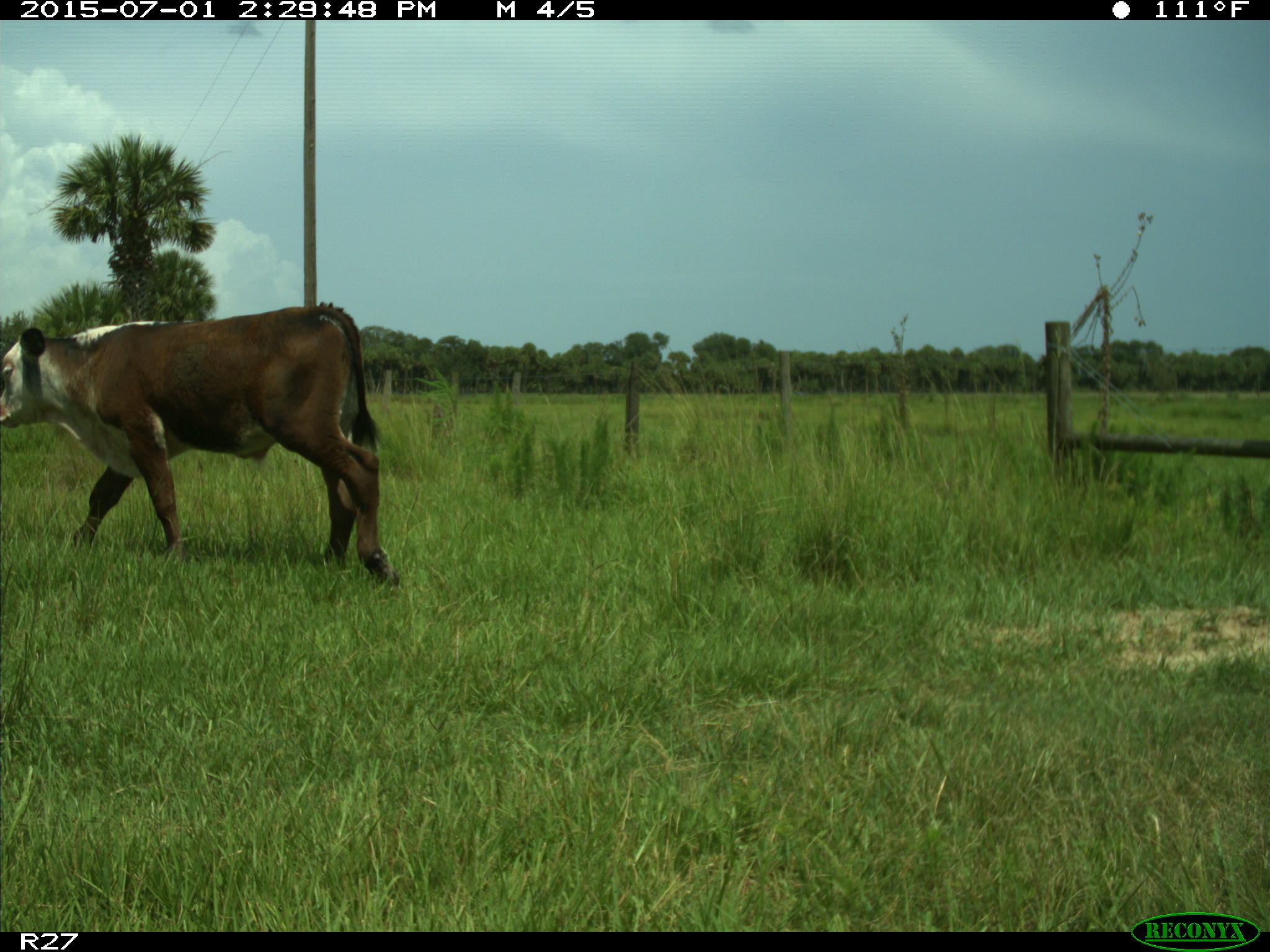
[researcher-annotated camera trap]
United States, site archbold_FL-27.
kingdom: Animalia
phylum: Chordata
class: Mammalia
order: Artiodactyla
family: Bovidae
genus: Bos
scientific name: Bos taurus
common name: domestic cow